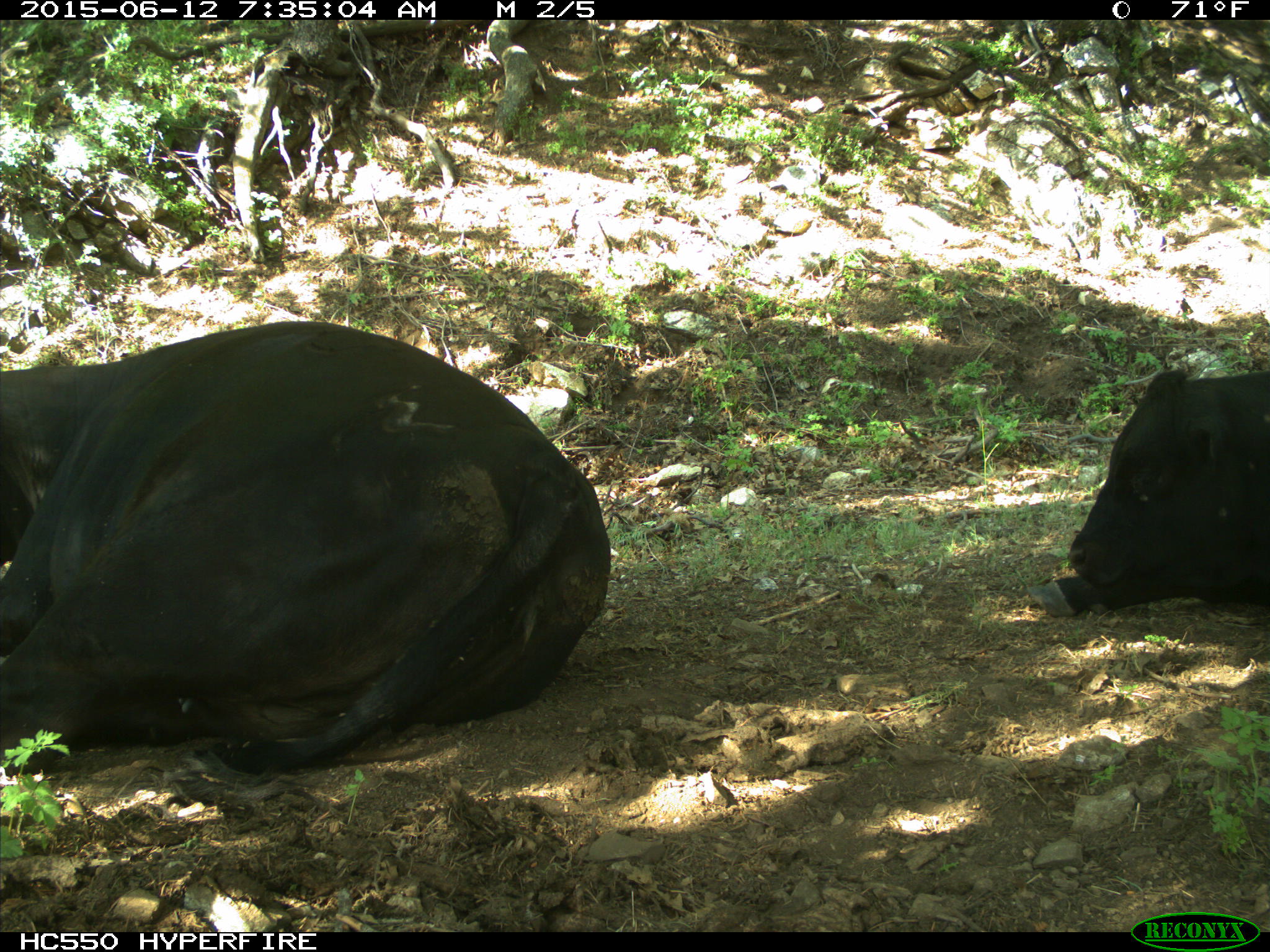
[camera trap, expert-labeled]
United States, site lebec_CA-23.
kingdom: Animalia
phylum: Chordata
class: Mammalia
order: Artiodactyla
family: Bovidae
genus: Bos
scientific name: Bos taurus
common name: domestic cow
Bos taurus (domestic cow).